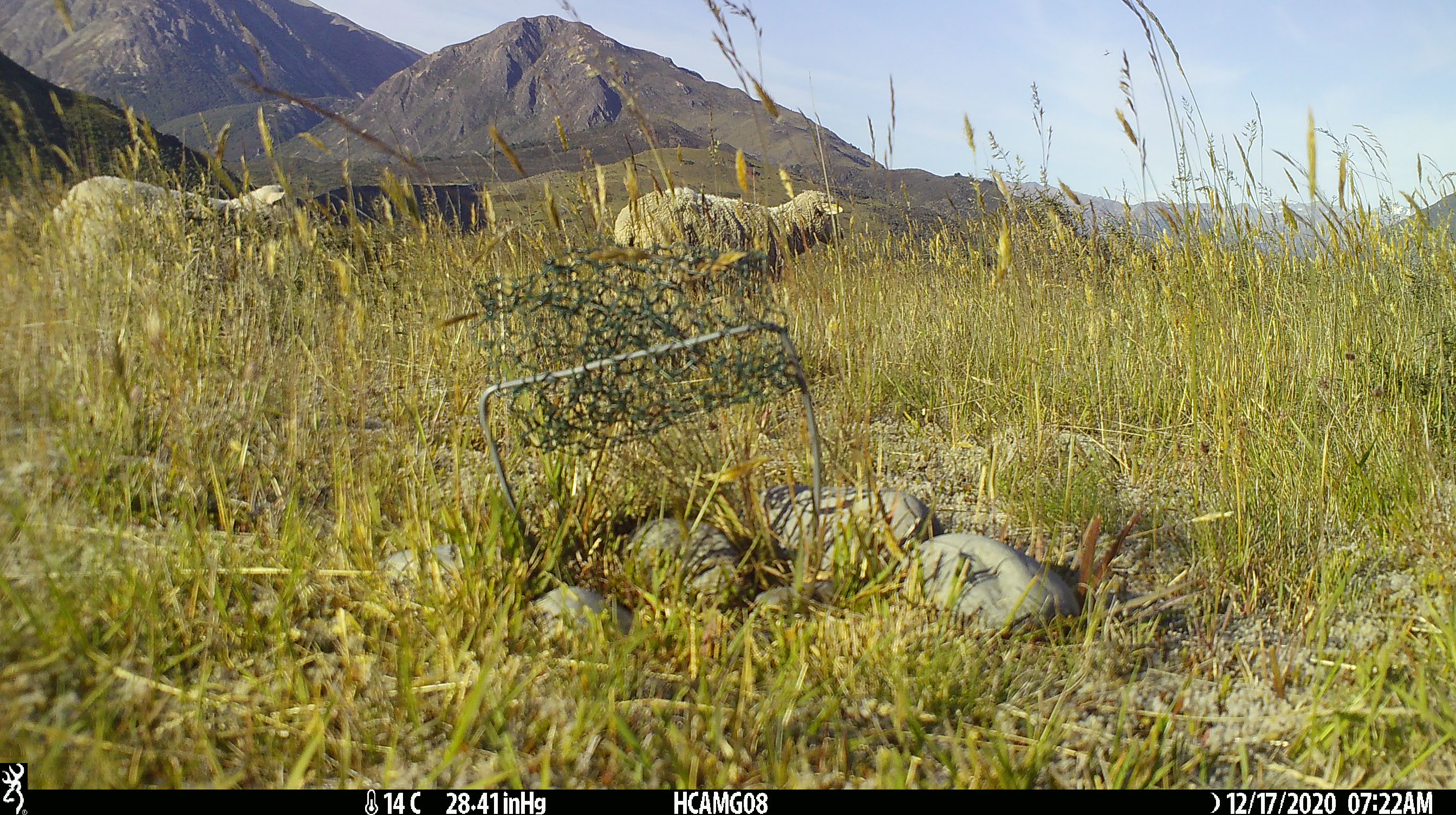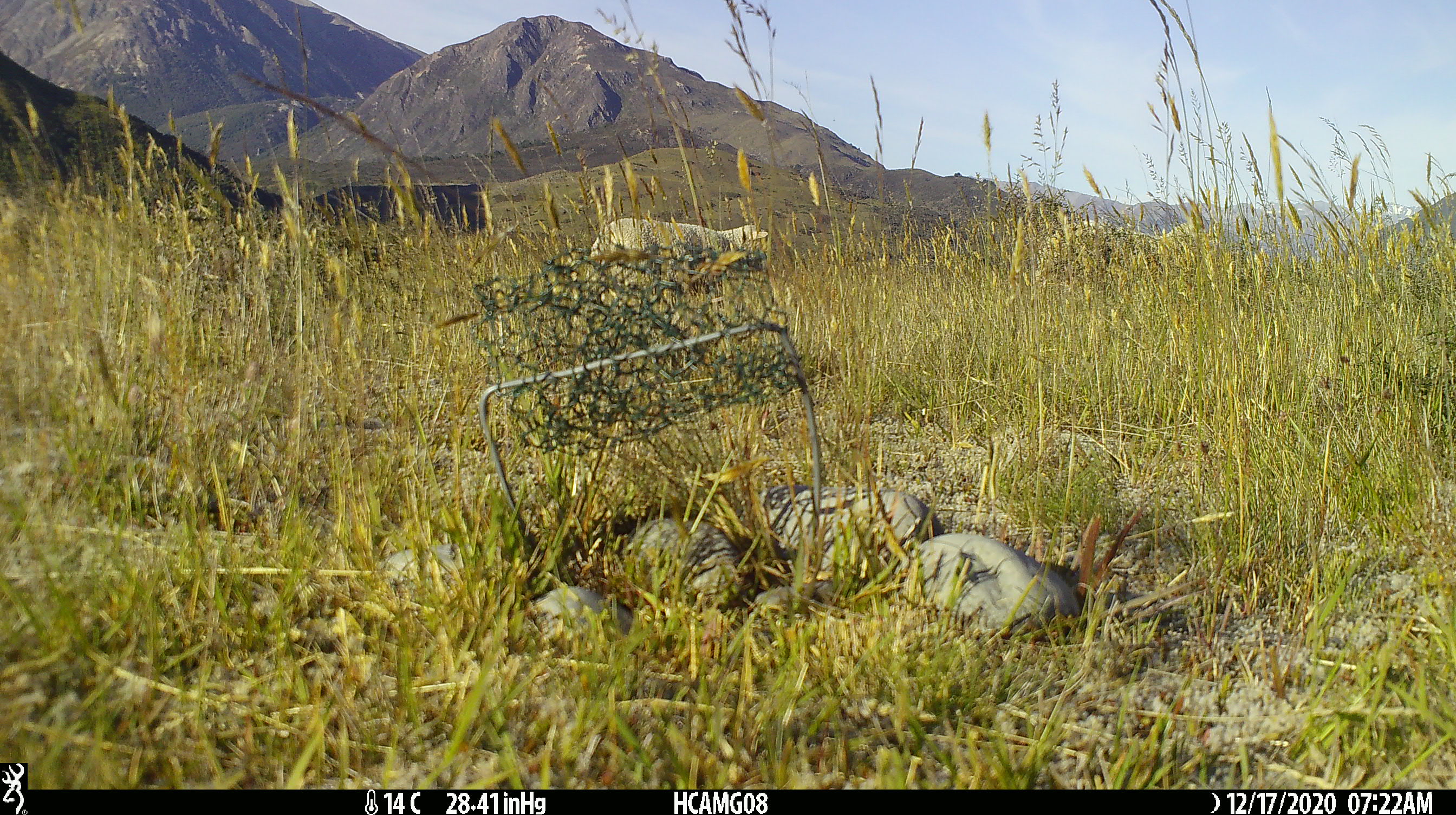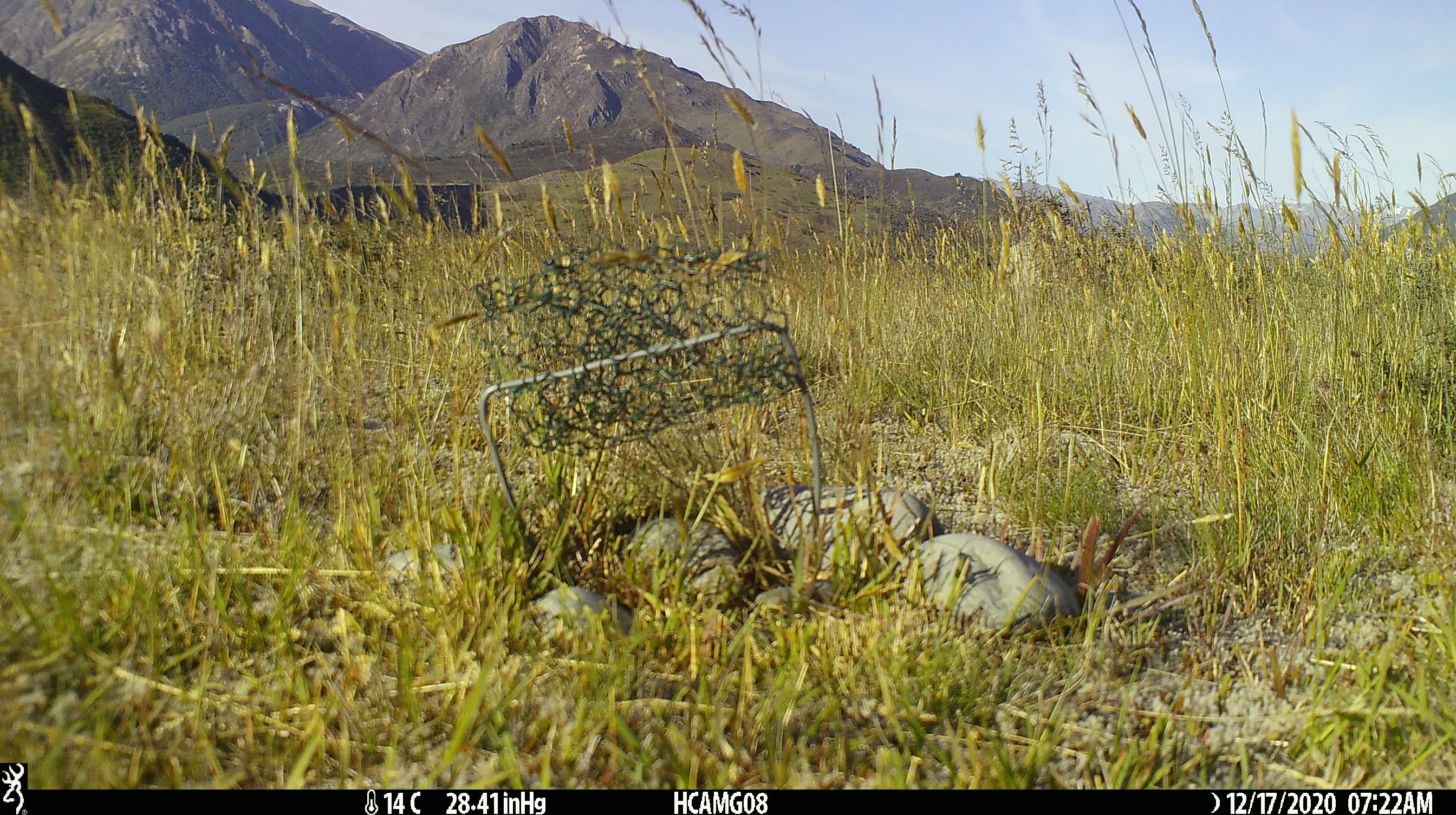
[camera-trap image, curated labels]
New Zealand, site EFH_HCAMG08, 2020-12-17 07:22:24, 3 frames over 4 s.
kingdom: Animalia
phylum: Chordata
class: Mammalia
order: Artiodactyla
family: Bovidae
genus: Ovis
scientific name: Ovis aries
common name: domestic sheep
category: sheep